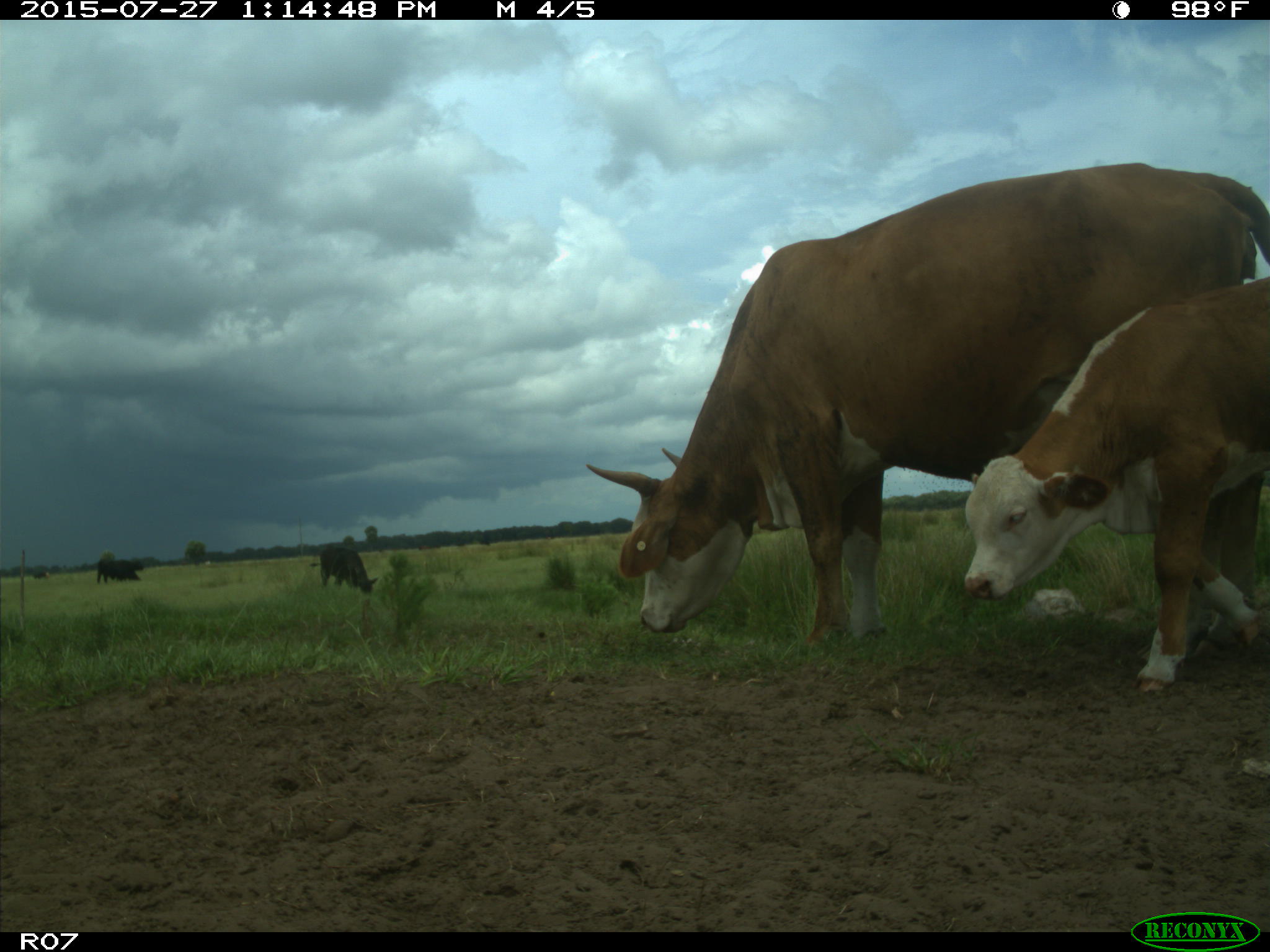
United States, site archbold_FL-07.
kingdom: Animalia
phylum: Chordata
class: Mammalia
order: Artiodactyla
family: Bovidae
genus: Bos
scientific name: Bos taurus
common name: domestic cow